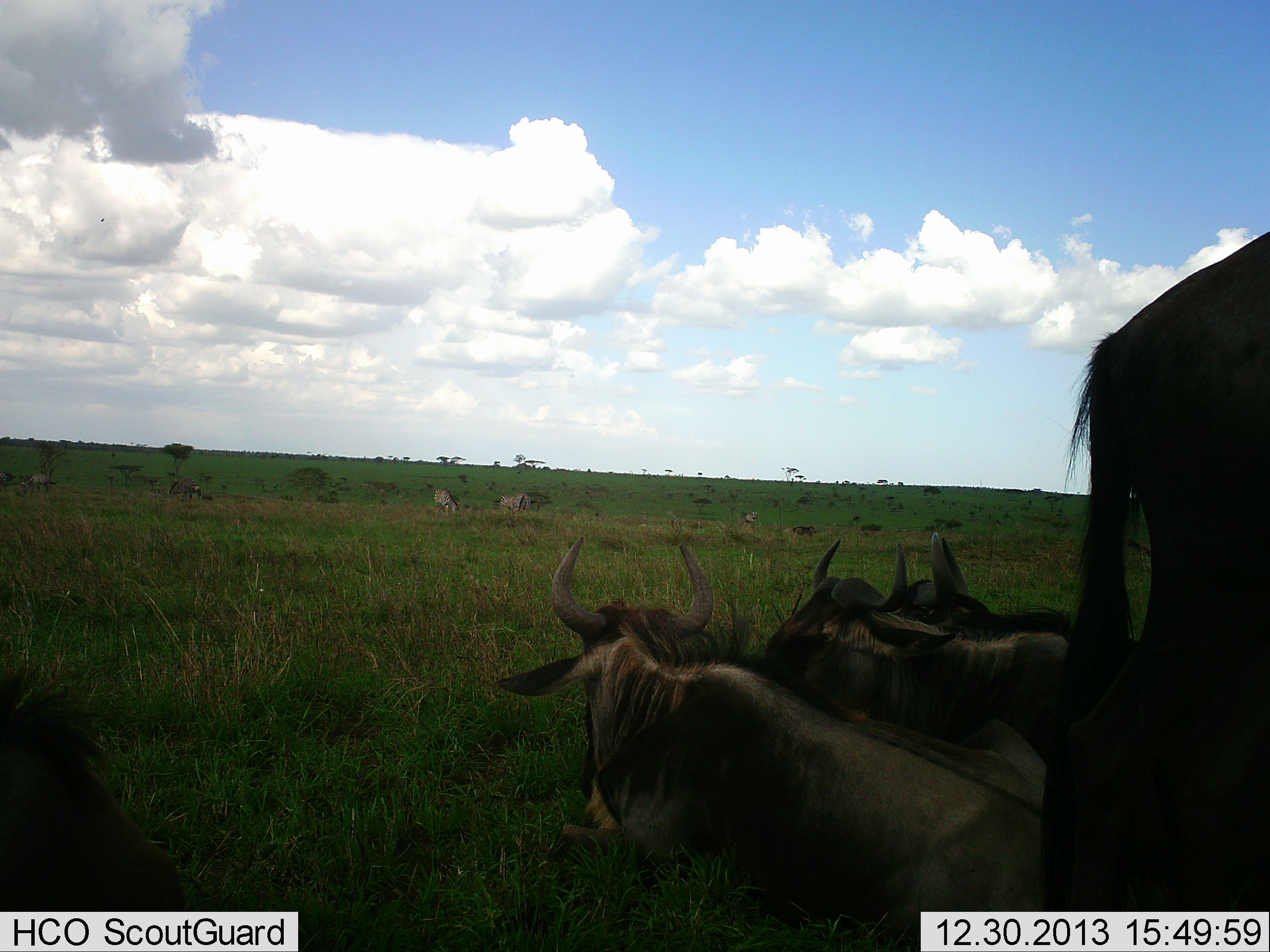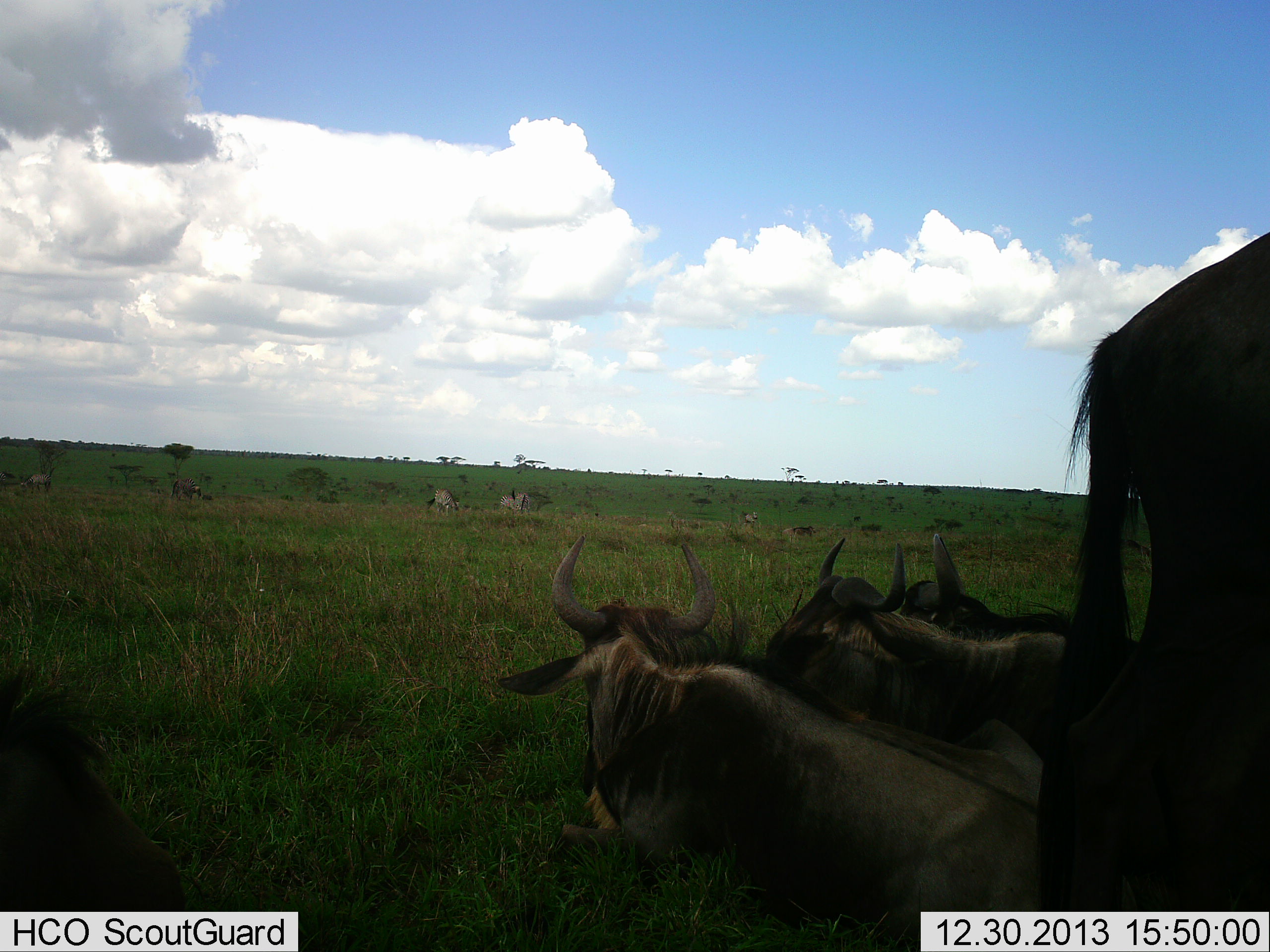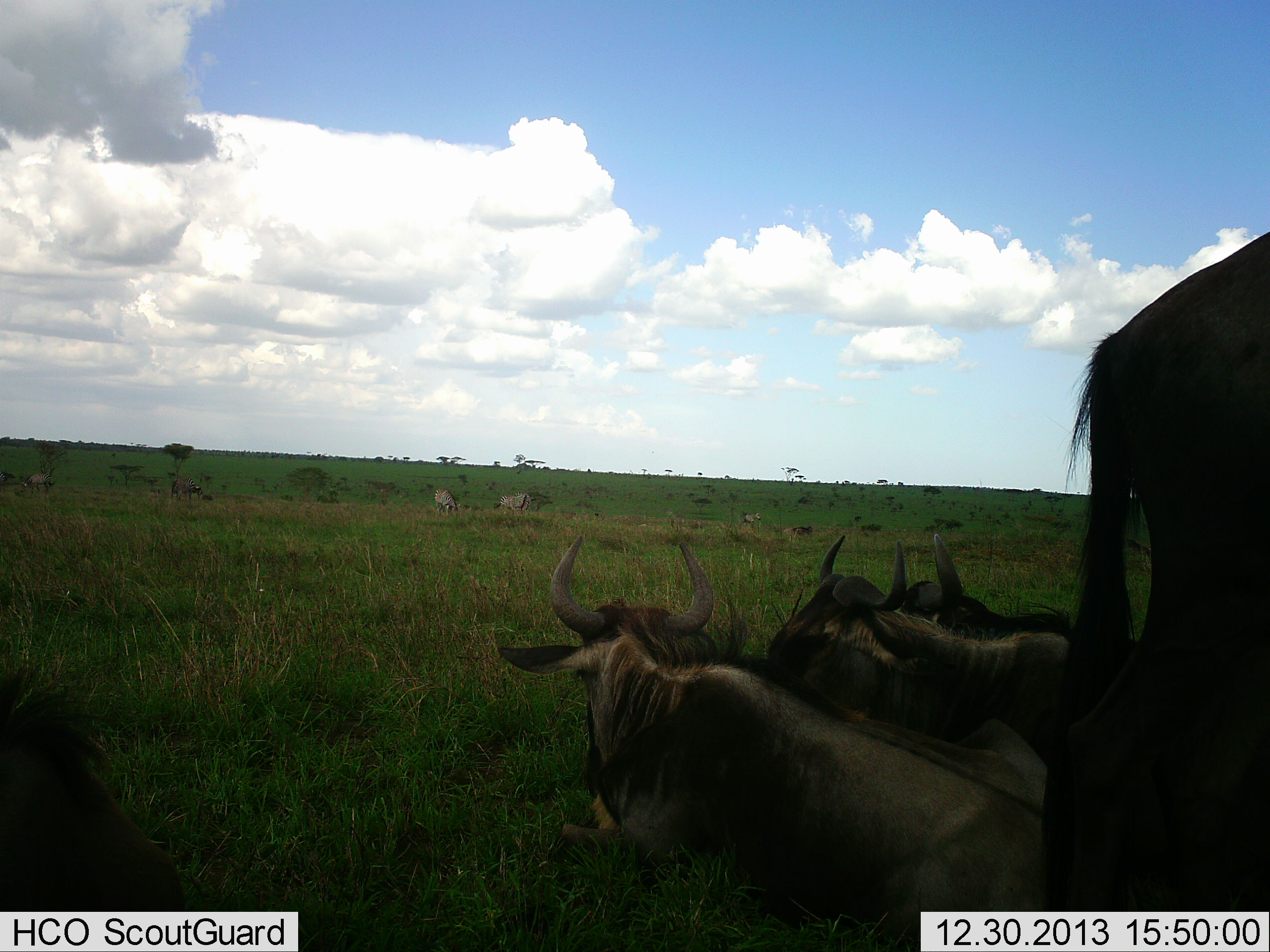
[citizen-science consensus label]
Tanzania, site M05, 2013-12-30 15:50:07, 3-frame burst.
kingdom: Animalia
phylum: Chordata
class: Mammalia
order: Artiodactyla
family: Bovidae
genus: Connochaetes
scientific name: Connochaetes taurinus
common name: blue wildebeest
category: wildebeest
Wildebeest (blue wildebeest) (Connochaetes taurinus), count 5. Behavior (volunteer vote fractions): standing 71%, resting 71%, moving 0%, interacting 0%. Young present (vote fraction): 0%. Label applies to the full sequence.